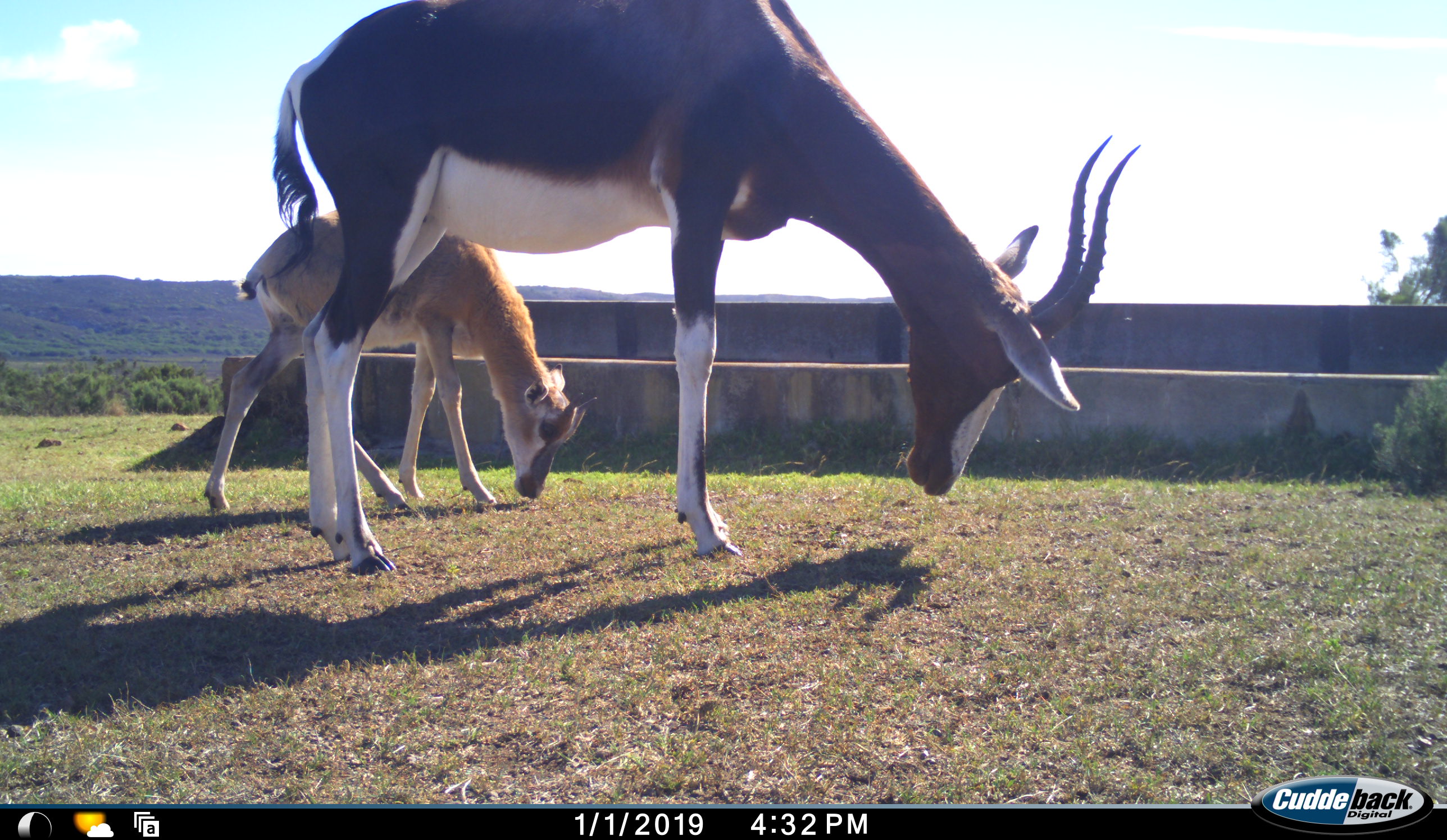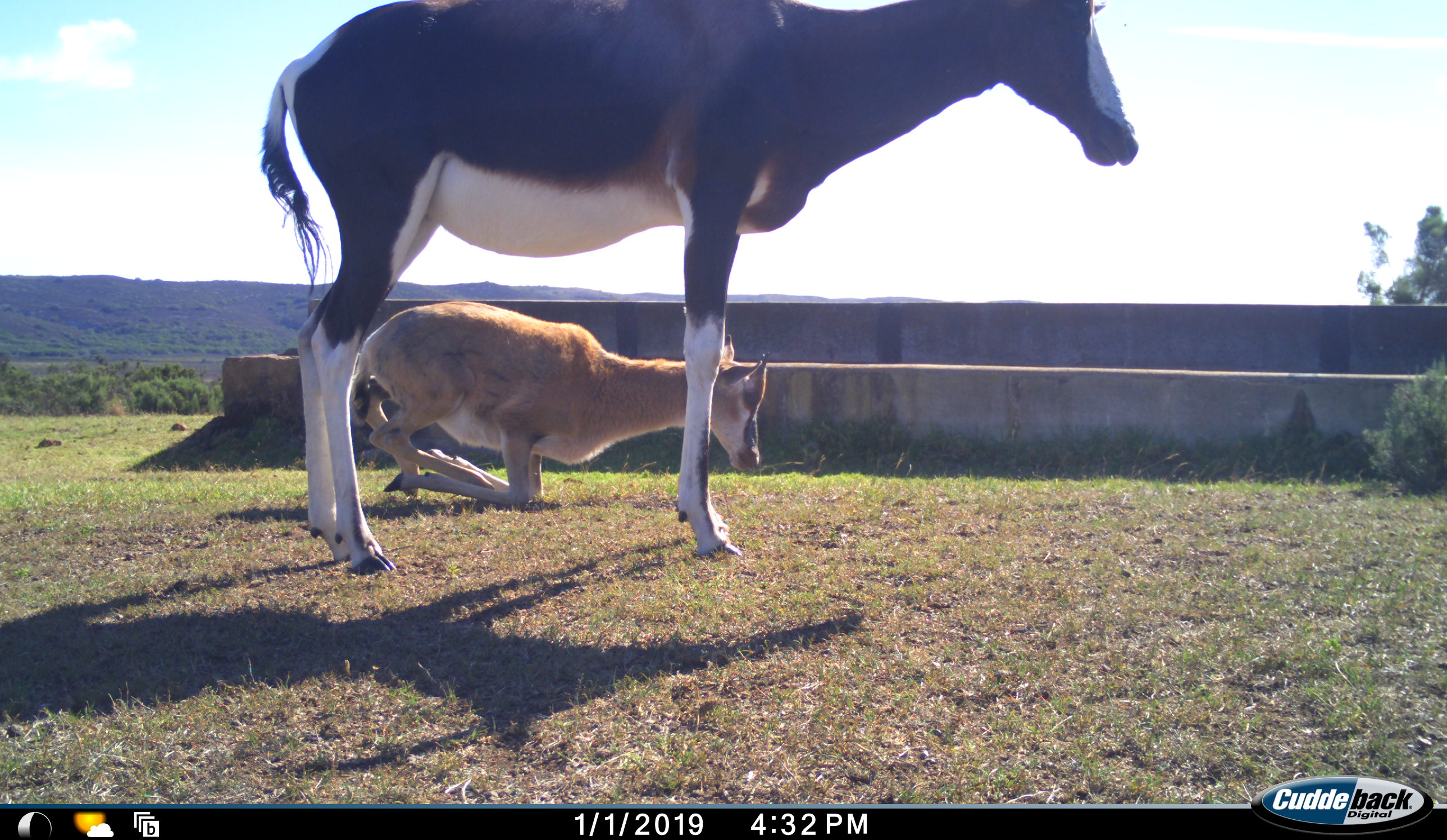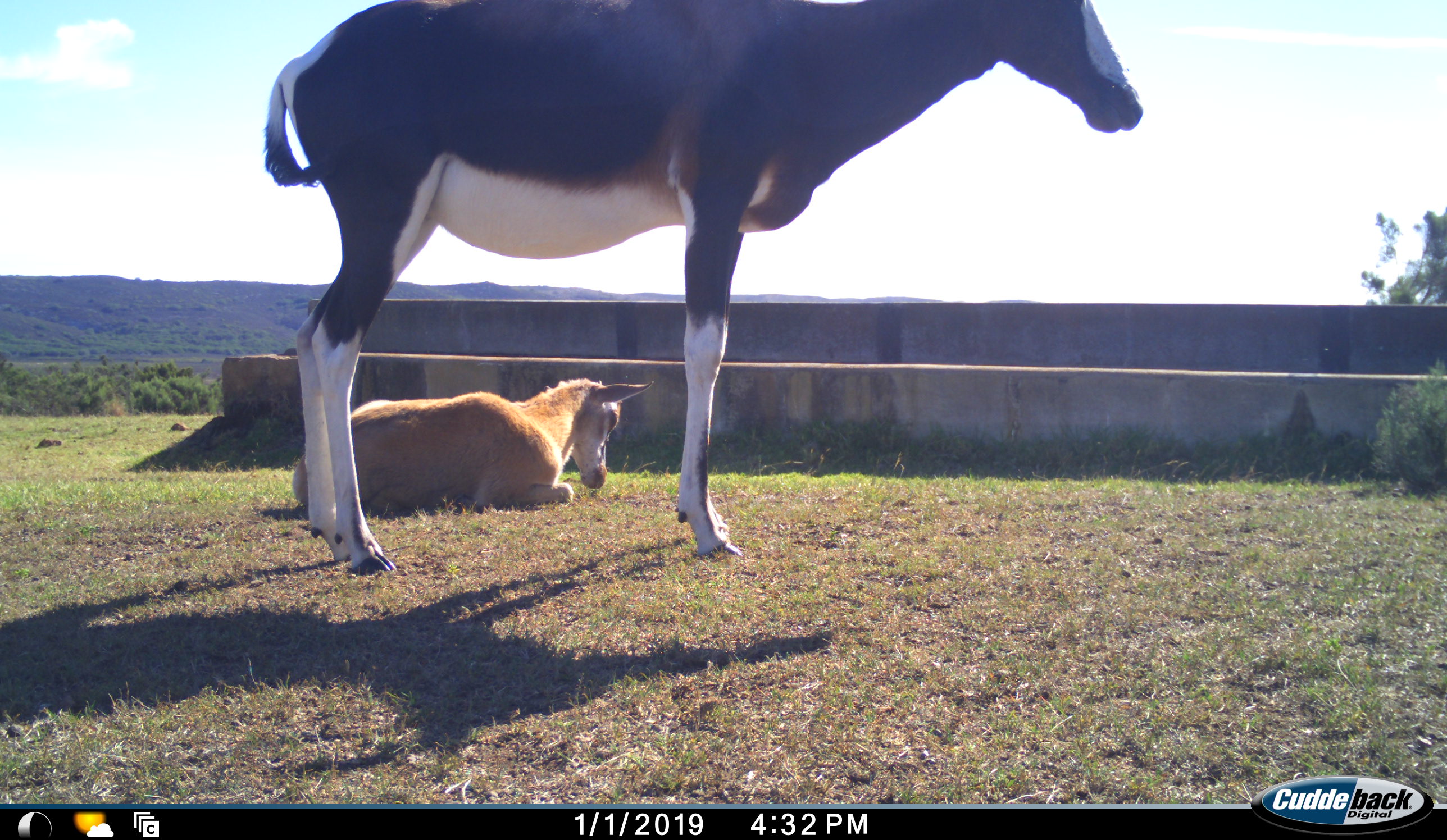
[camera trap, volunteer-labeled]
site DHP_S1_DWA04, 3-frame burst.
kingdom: Animalia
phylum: Chordata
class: Mammalia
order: Artiodactyla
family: Bovidae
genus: Damaliscus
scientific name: Damaliscus pygargus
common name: bontebok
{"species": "bontebok (Damaliscus pygargus)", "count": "2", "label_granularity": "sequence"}